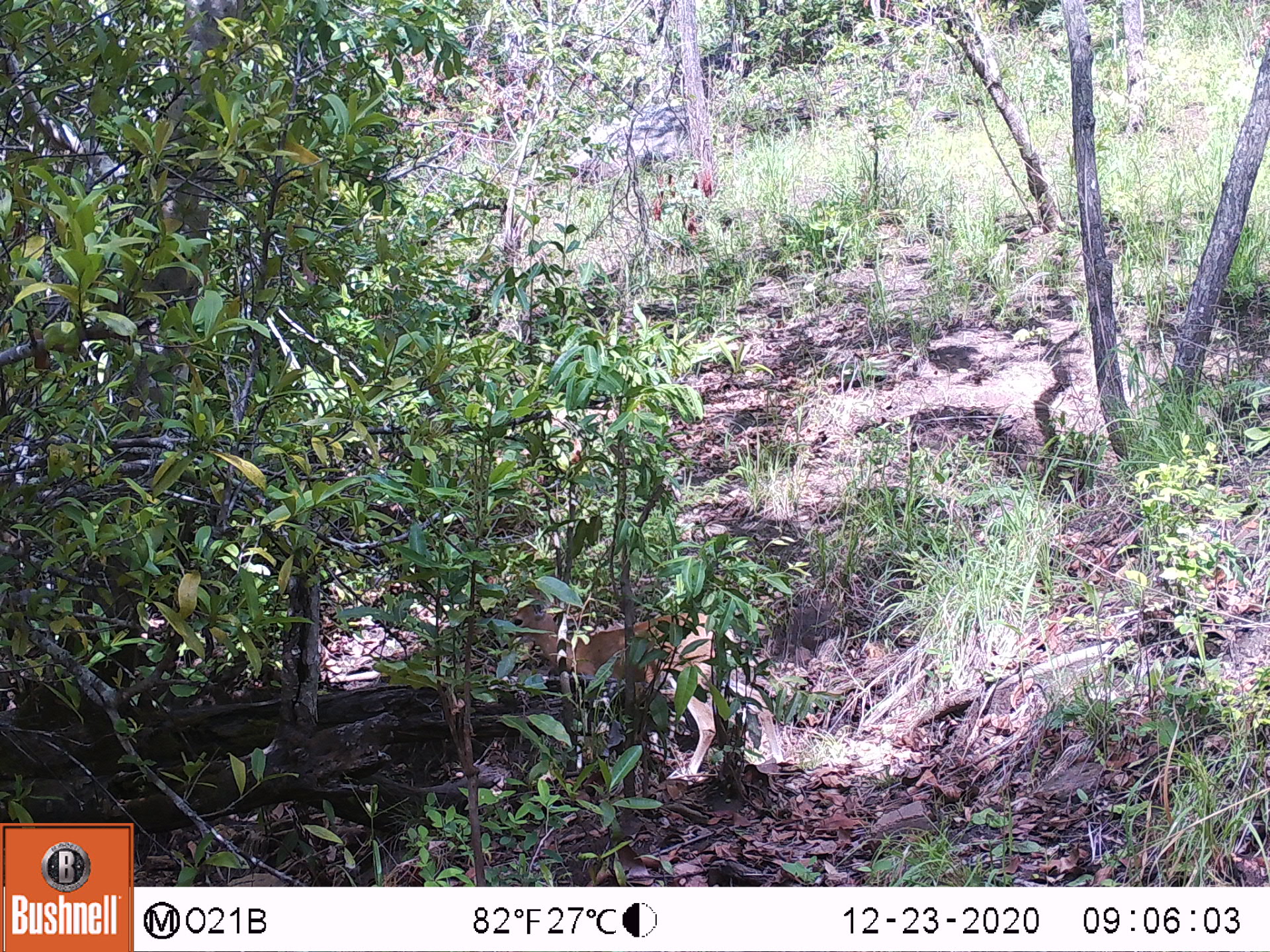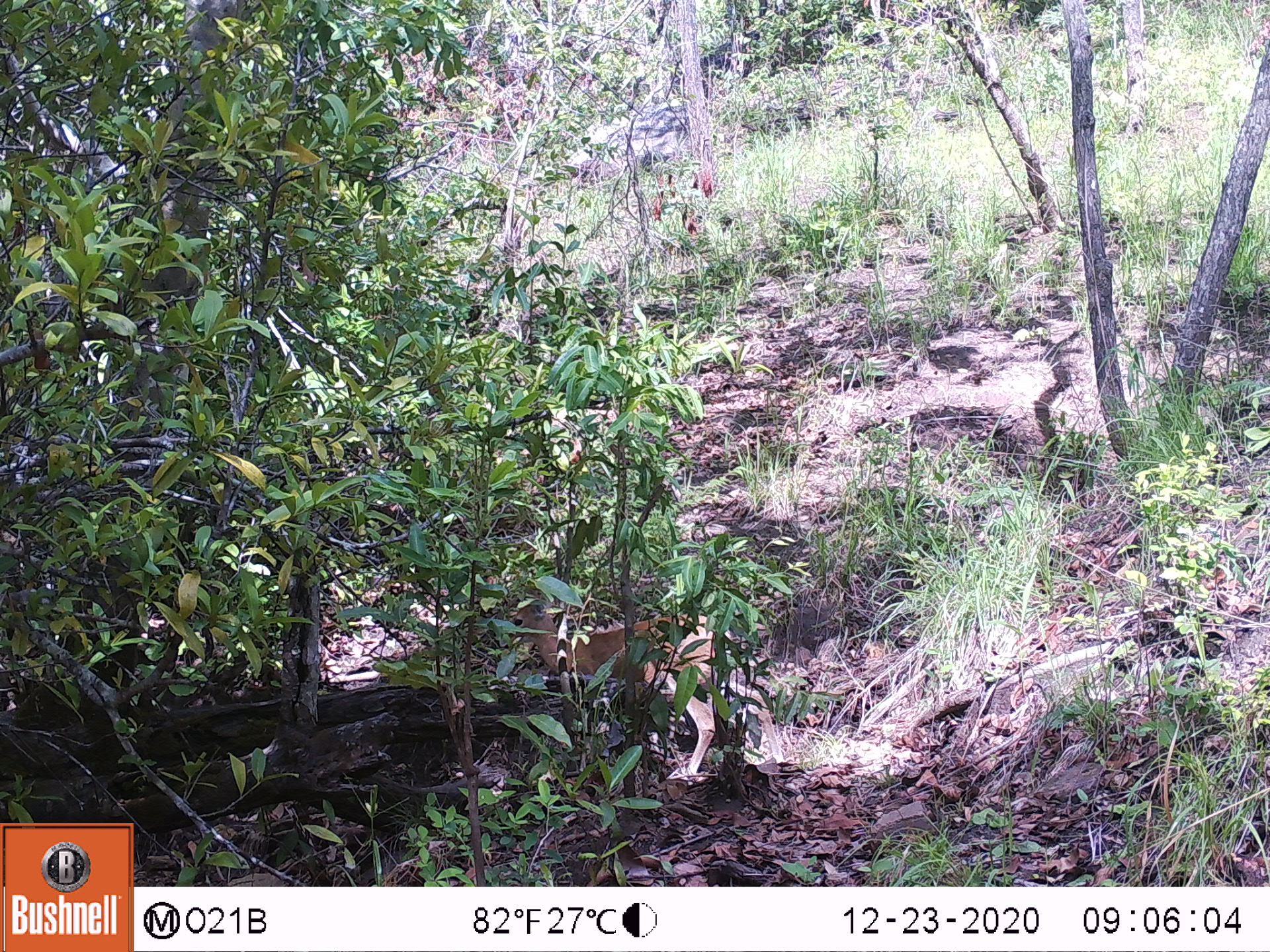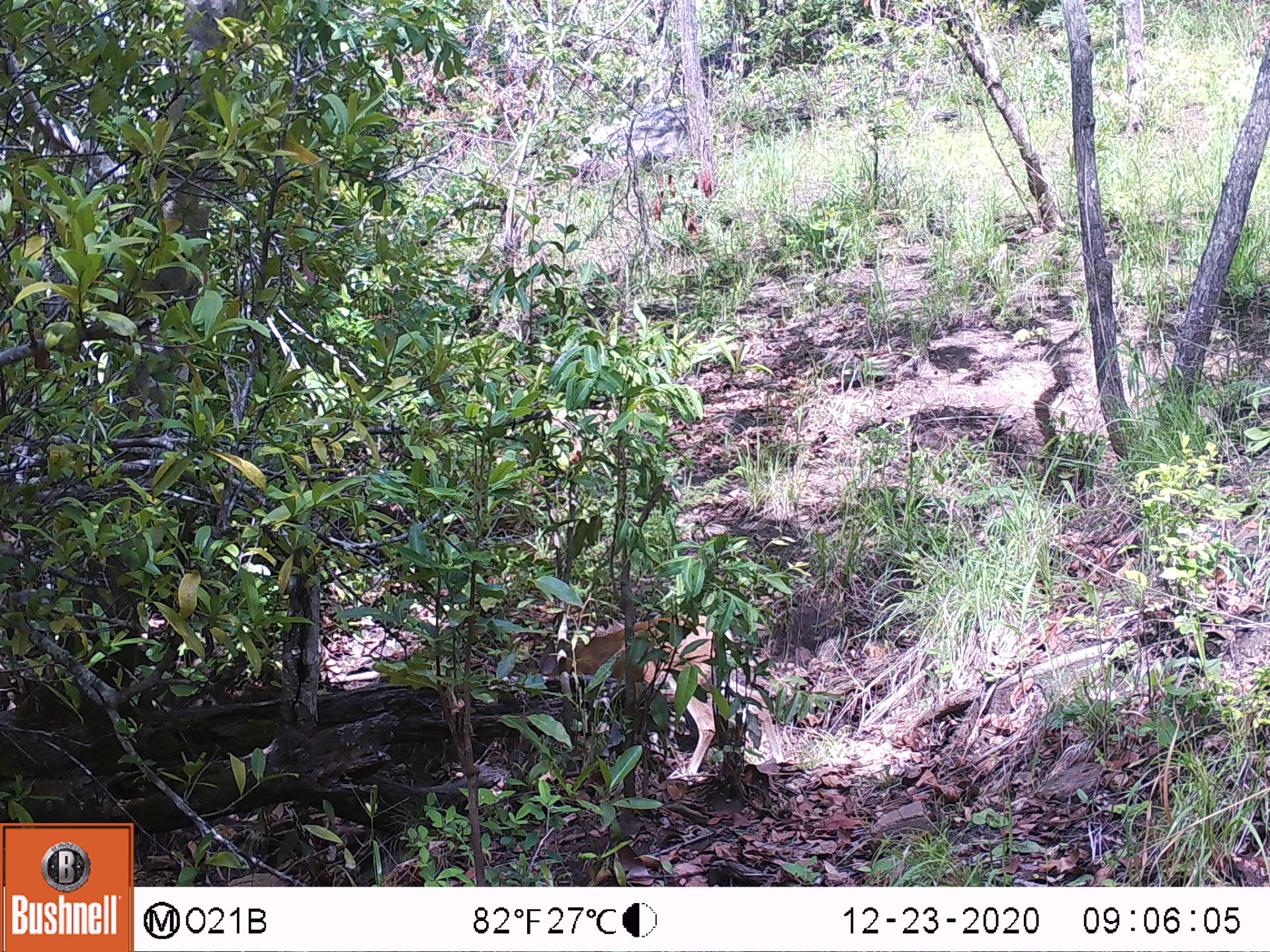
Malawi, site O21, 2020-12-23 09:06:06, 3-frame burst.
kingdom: Animalia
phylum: Chordata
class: Mammalia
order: Artiodactyla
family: Bovidae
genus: Sylvicapra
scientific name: Sylvicapra grimmia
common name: common duiker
Common duiker (Sylvicapra grimmia), count 1.